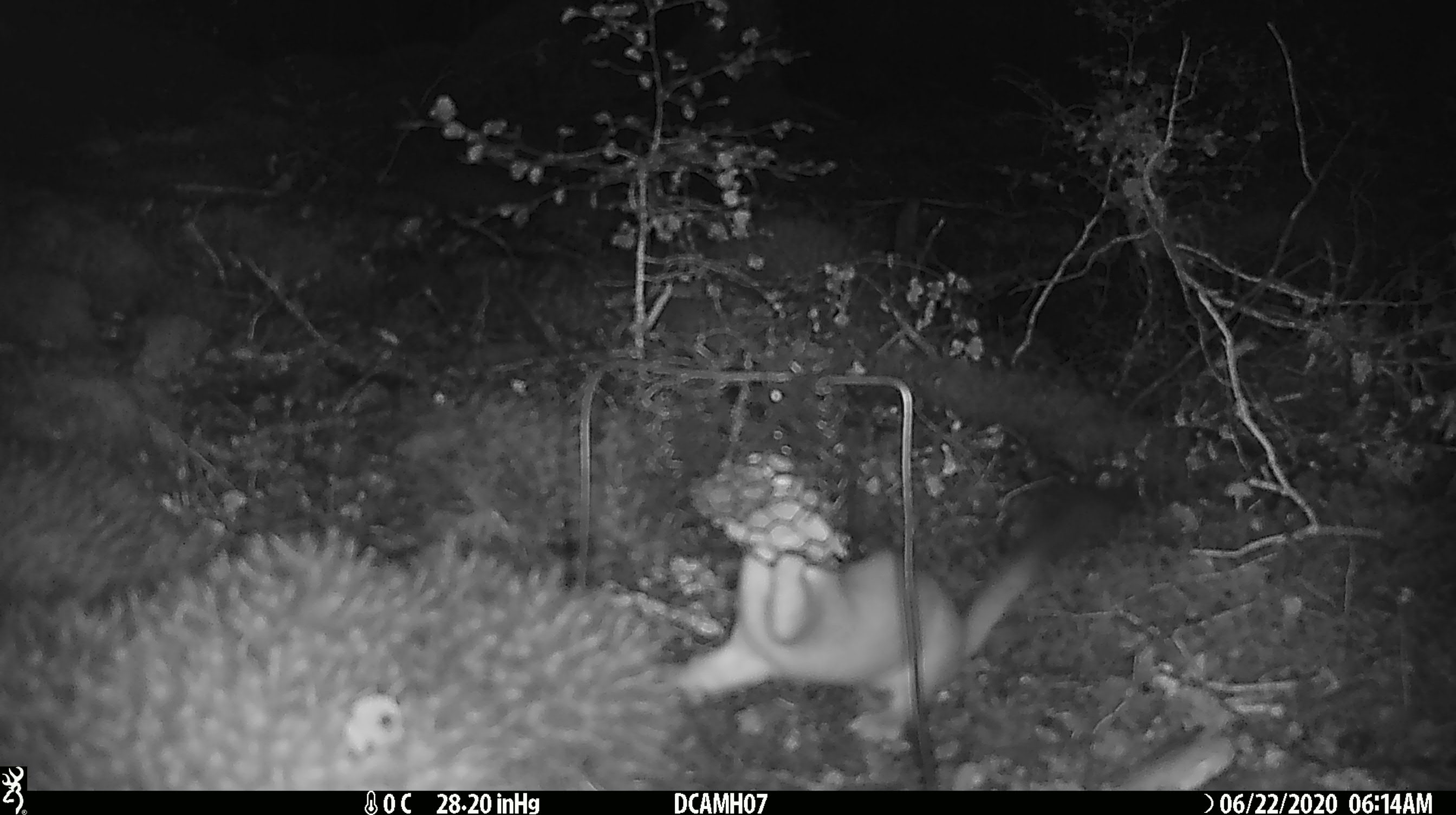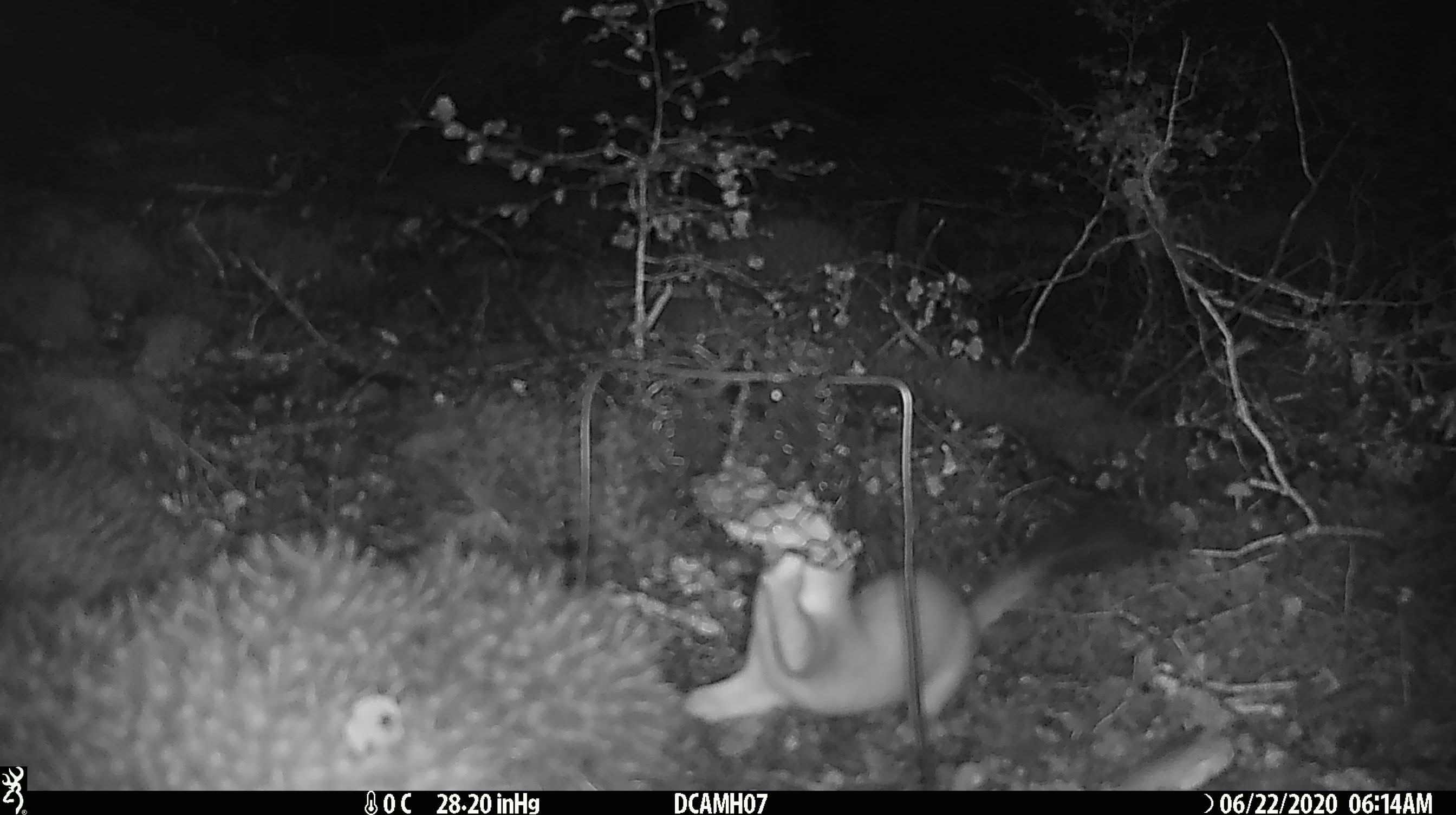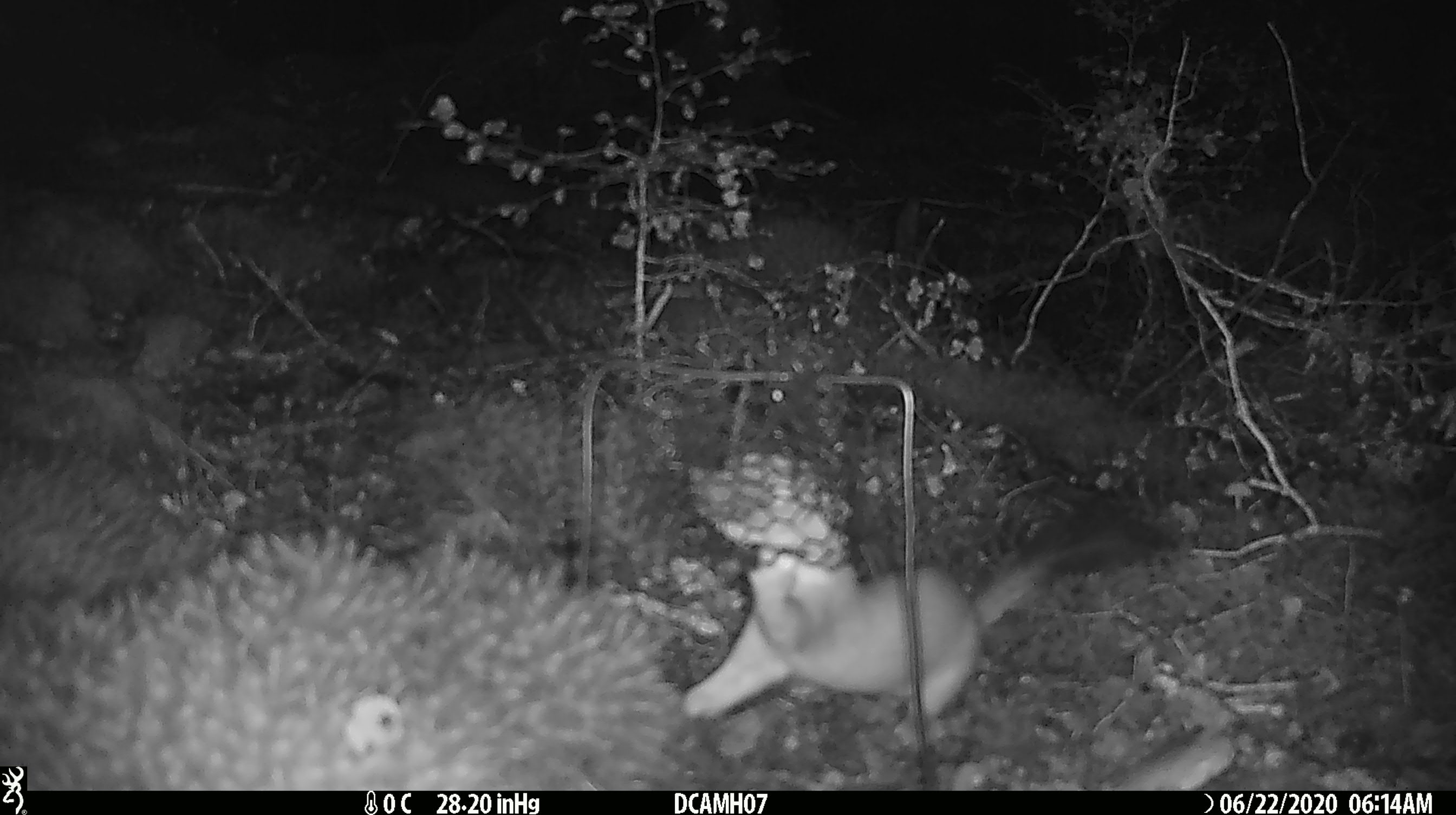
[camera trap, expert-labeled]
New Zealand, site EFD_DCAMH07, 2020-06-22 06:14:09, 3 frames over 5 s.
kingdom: Animalia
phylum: Chordata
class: Mammalia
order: Carnivora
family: Mustelidae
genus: Mustela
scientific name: Mustela erminea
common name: stoat